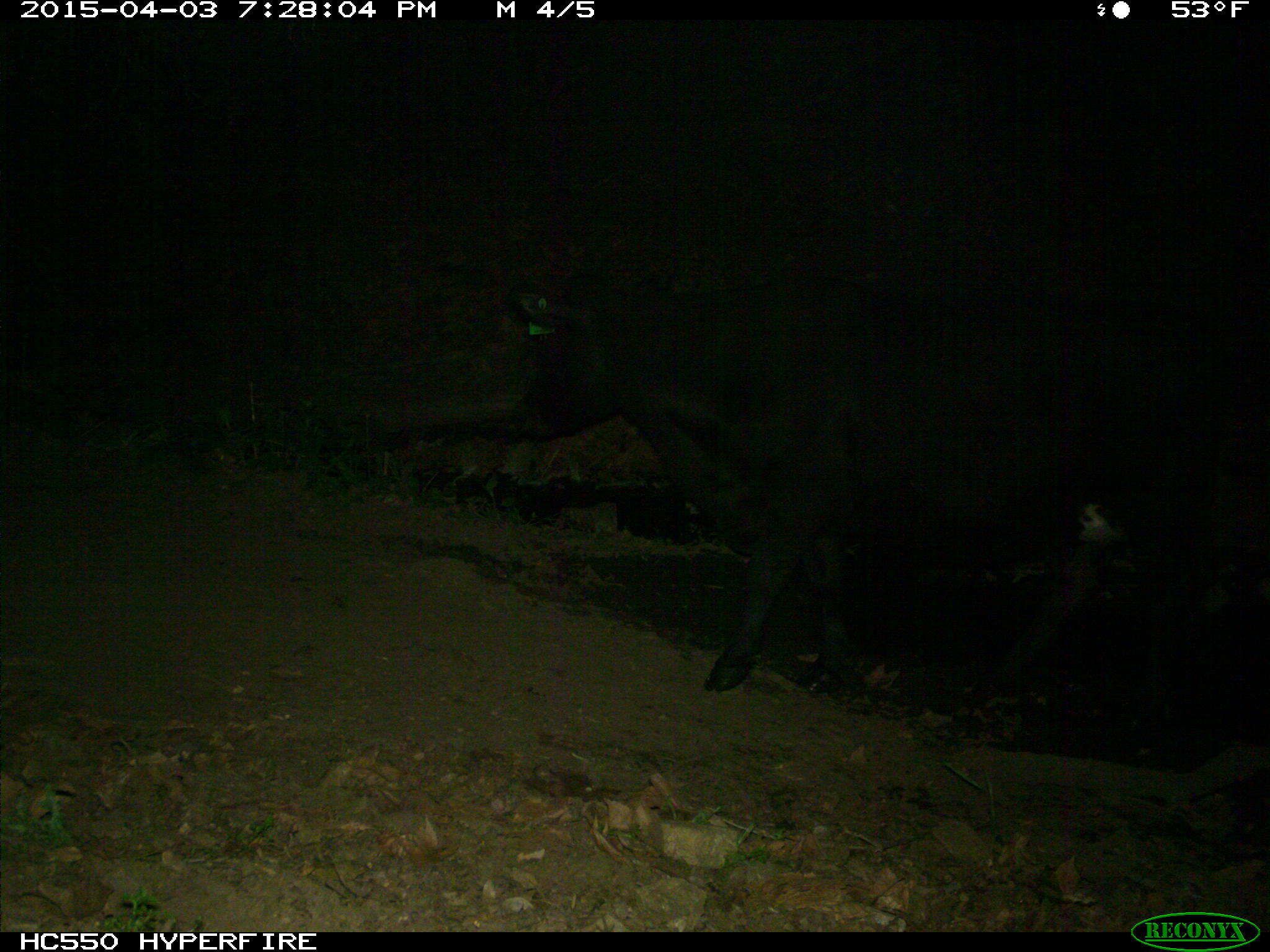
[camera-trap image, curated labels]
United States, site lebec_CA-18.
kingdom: Animalia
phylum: Chordata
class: Mammalia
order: Artiodactyla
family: Bovidae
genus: Bos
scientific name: Bos taurus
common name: domestic cow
Bos taurus (domestic cow).